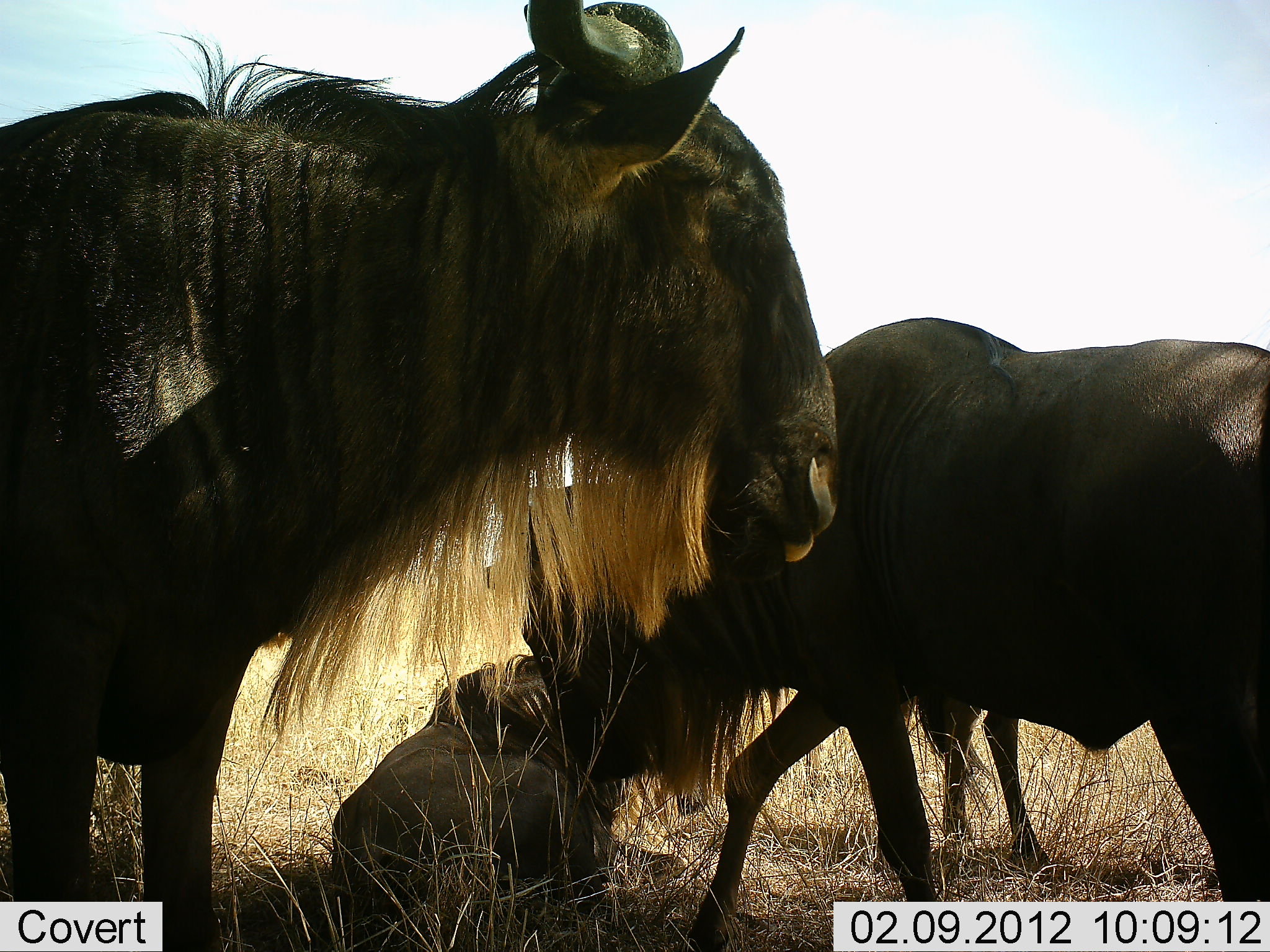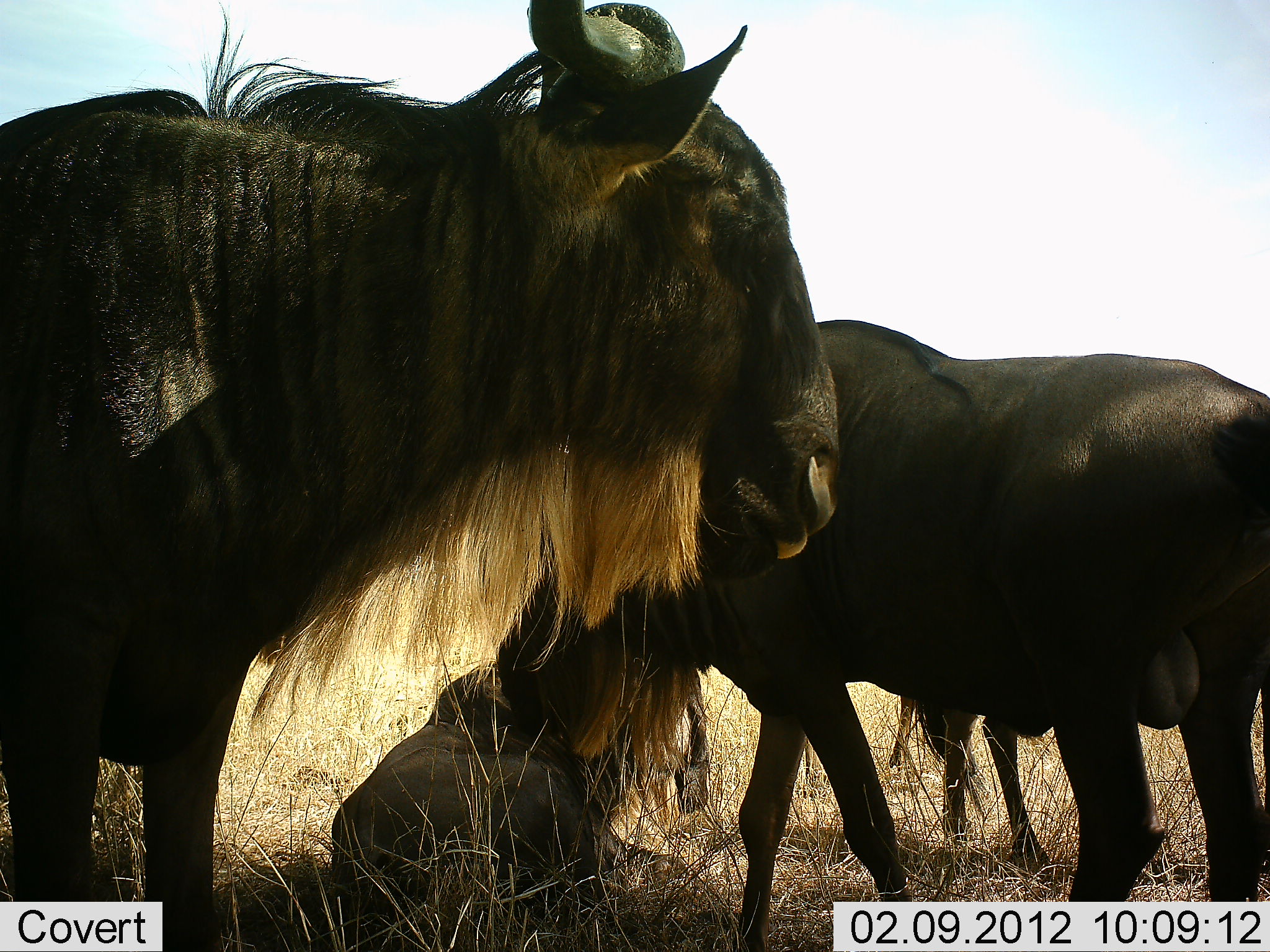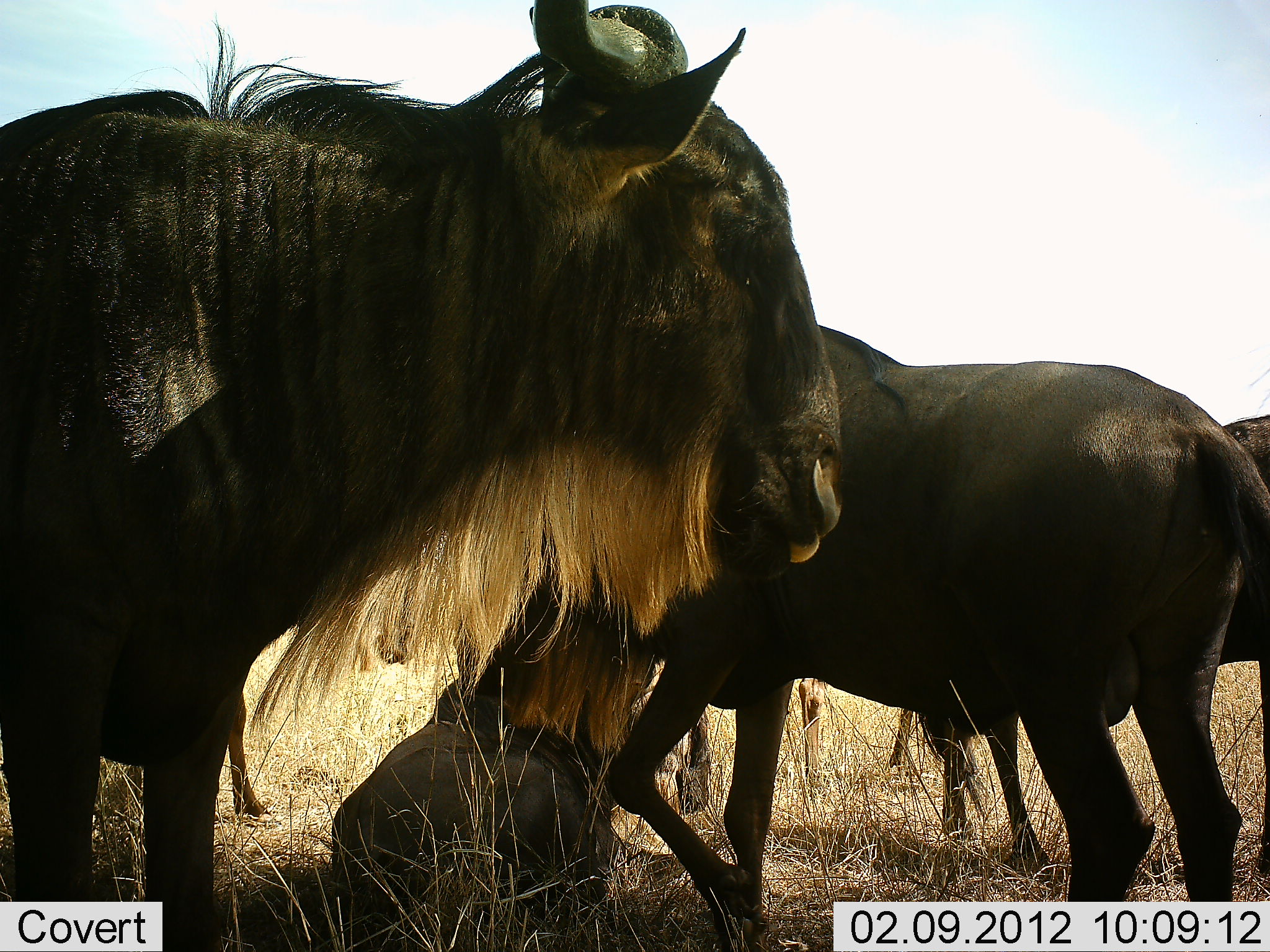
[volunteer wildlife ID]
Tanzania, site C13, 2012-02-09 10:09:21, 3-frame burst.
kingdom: Animalia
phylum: Chordata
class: Mammalia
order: Artiodactyla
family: Bovidae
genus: Connochaetes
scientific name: Connochaetes taurinus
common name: blue wildebeest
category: wildebeest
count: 4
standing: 78%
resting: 83%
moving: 28%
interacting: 6%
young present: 22%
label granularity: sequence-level